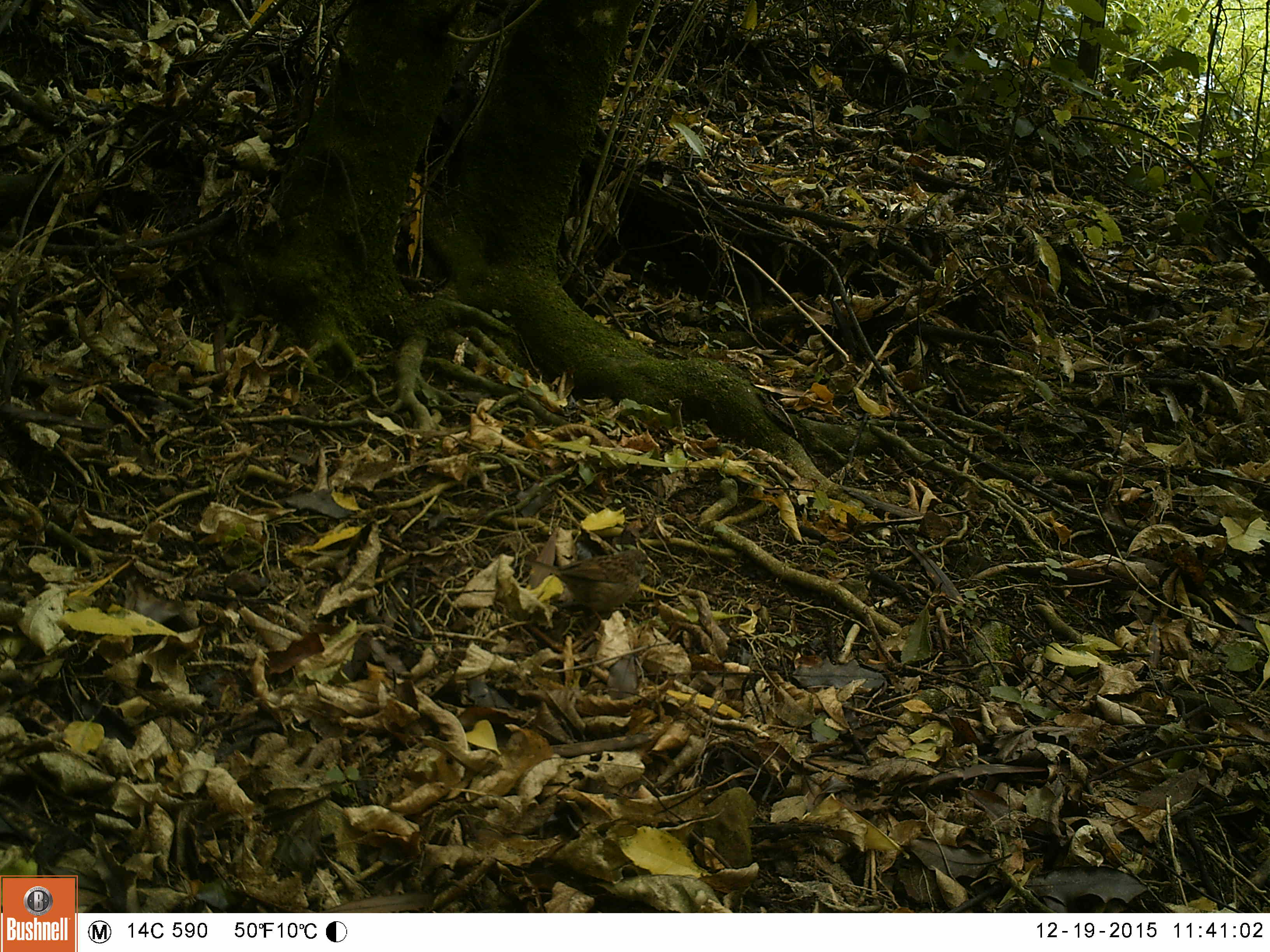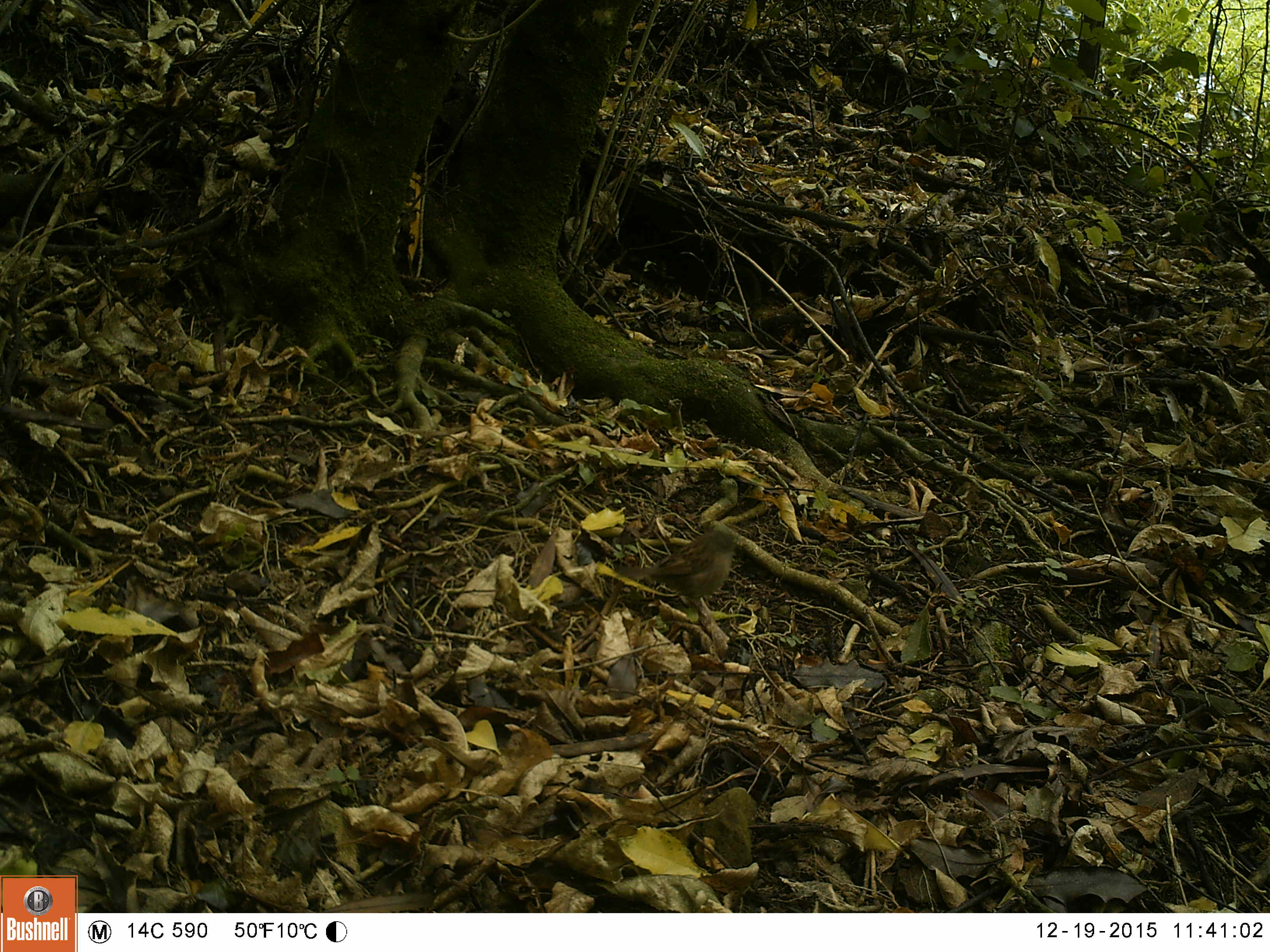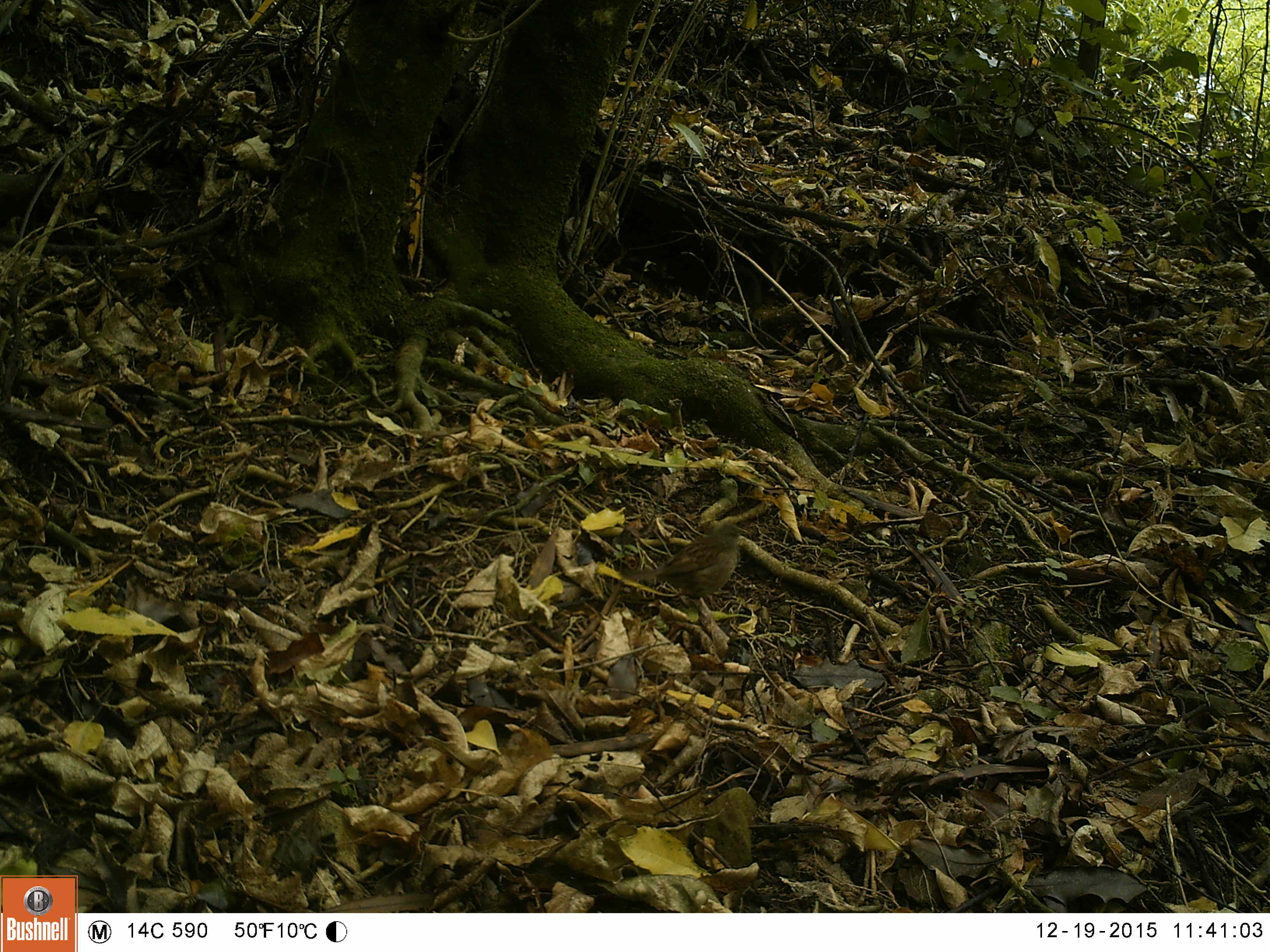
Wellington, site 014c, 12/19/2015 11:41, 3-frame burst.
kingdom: Animalia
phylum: Chordata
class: Aves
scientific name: Aves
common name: bird